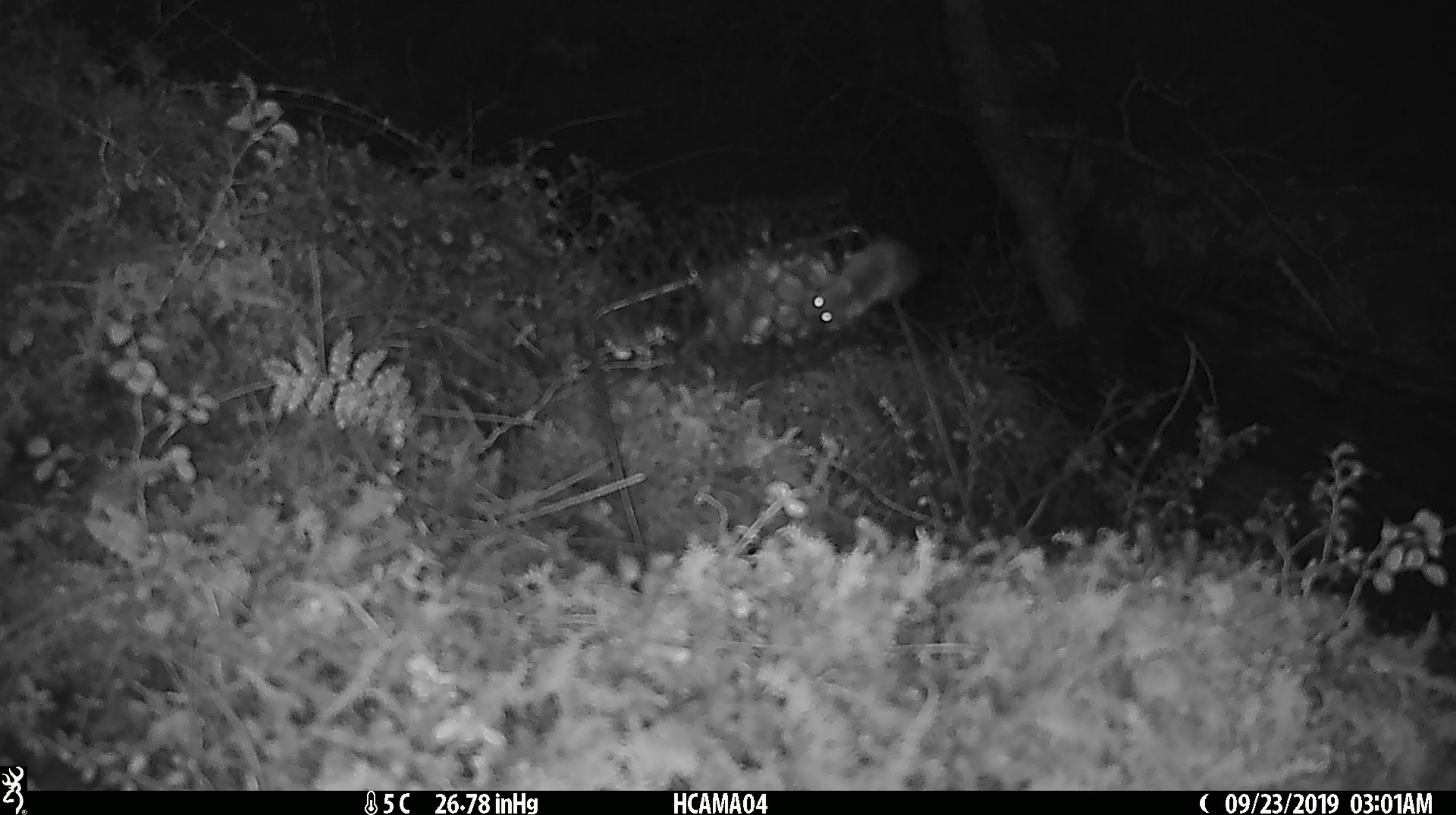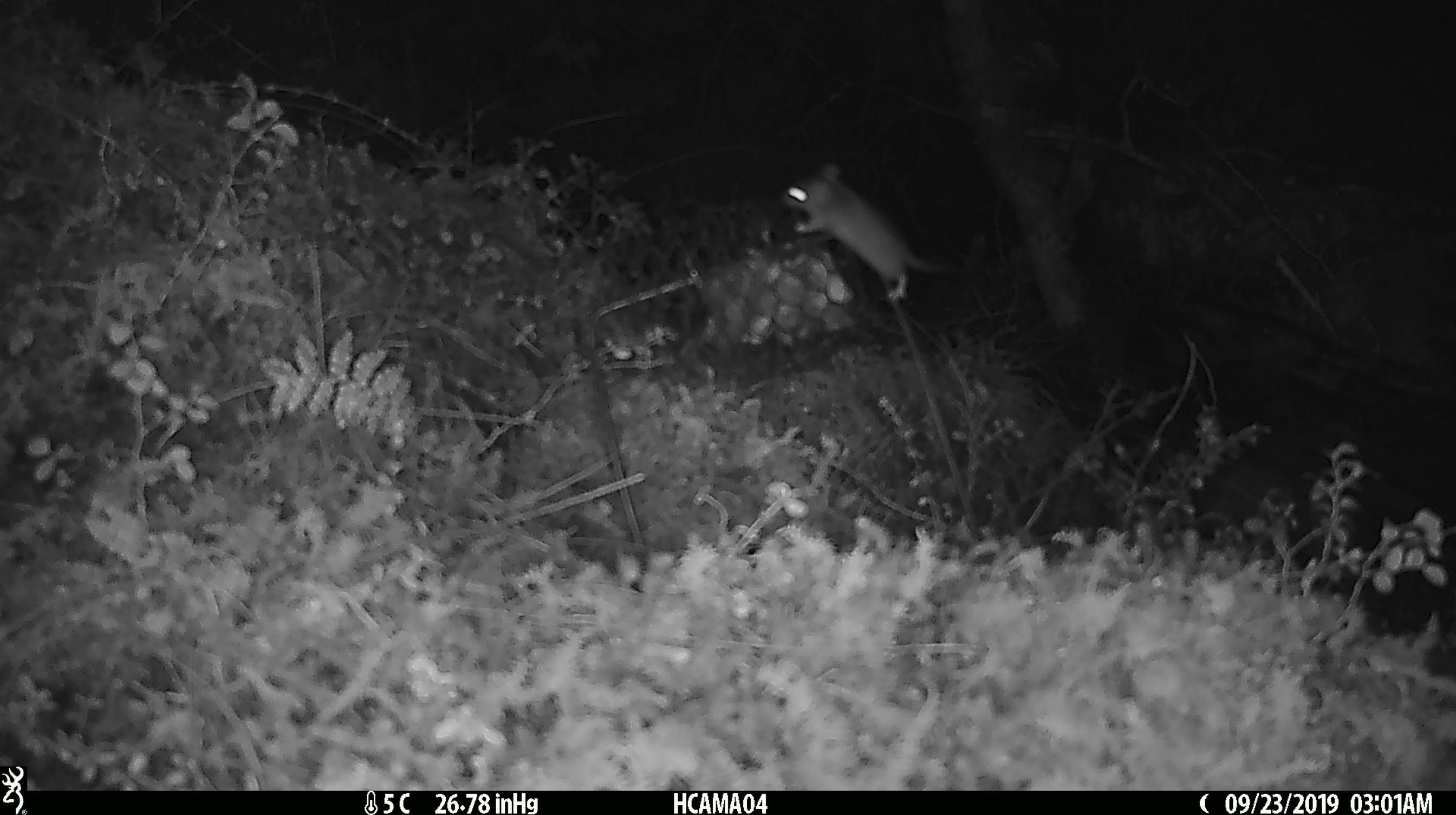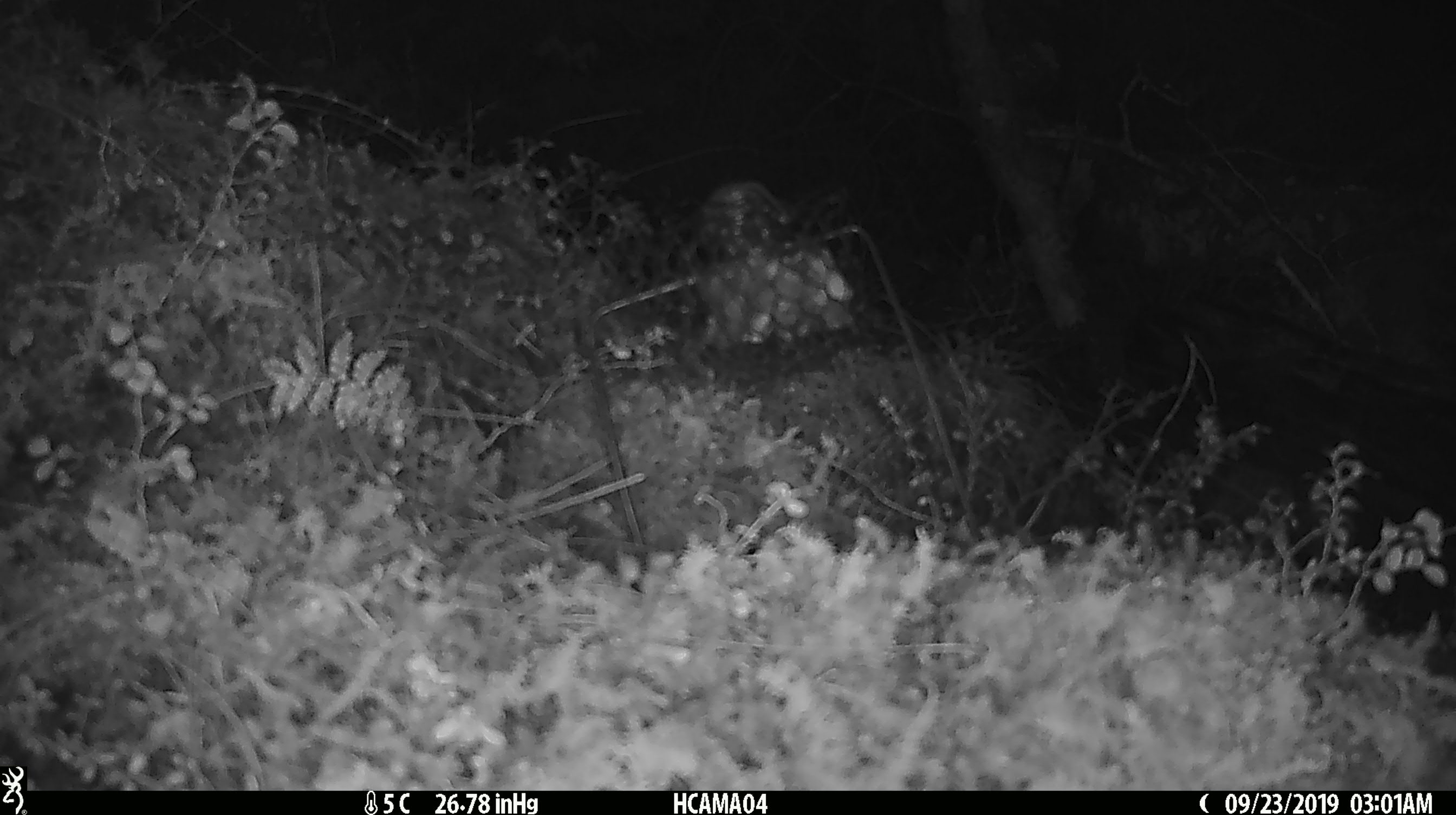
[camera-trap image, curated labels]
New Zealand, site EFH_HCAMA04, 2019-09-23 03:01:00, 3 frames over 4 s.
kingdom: Animalia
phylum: Chordata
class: Mammalia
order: Rodentia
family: Muridae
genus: Mus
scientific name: Mus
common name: mouse